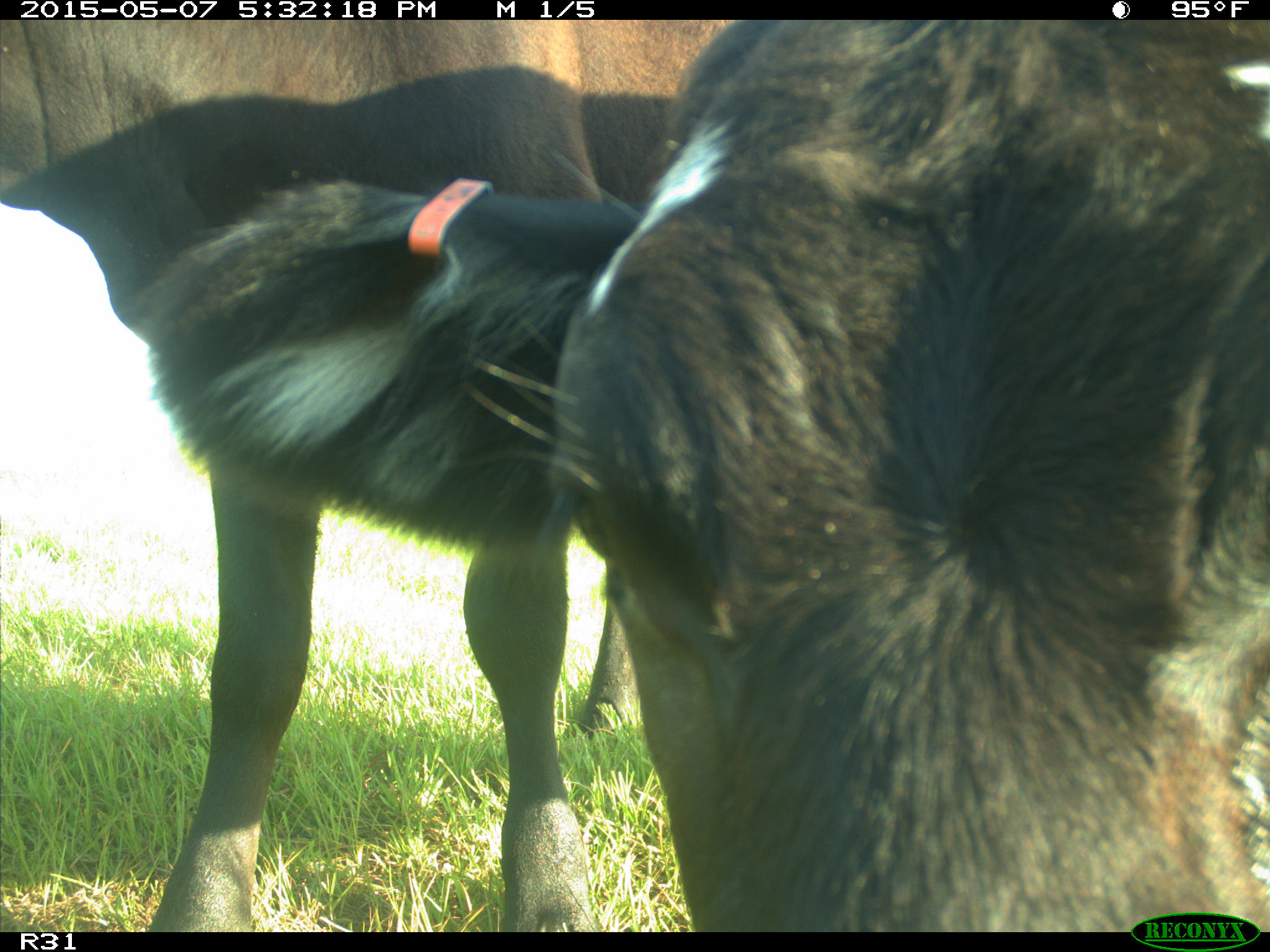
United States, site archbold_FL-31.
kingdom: Animalia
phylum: Chordata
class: Mammalia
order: Artiodactyla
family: Bovidae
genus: Bos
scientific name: Bos taurus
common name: domestic cow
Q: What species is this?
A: Bos taurus (domestic cow).